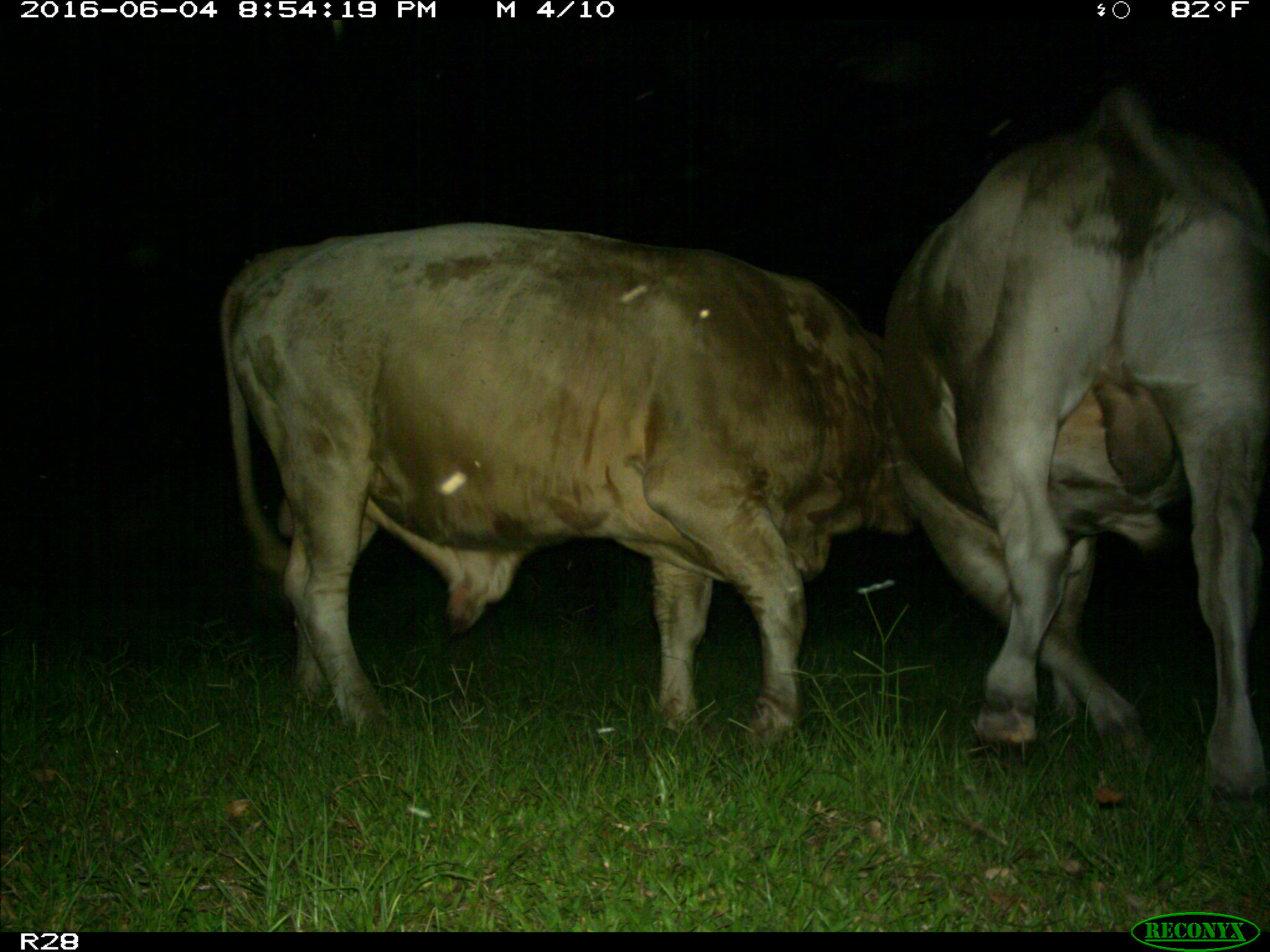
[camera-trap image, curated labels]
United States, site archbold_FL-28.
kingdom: Animalia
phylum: Chordata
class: Mammalia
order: Artiodactyla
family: Bovidae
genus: Bos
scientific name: Bos taurus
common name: domestic cow